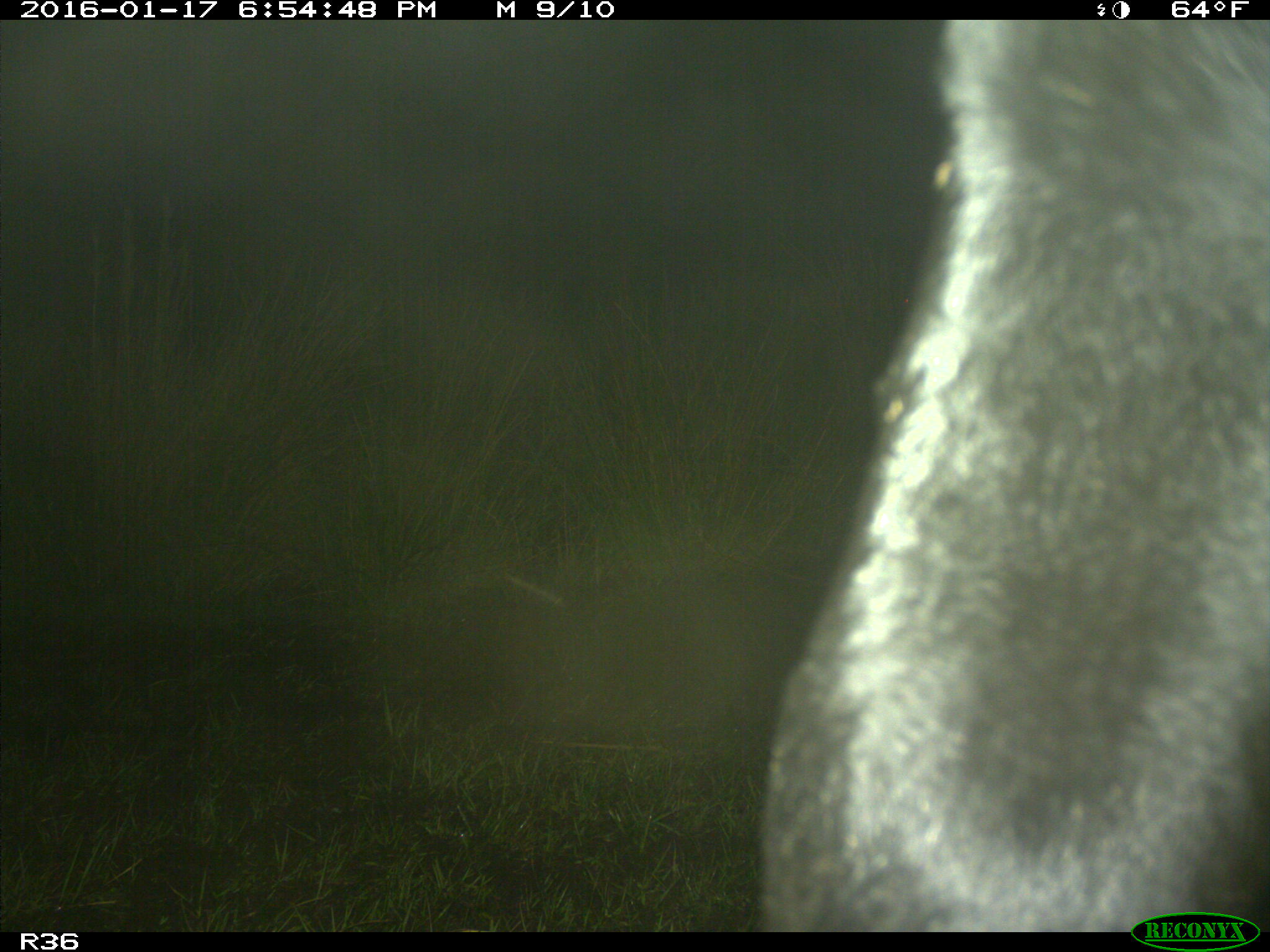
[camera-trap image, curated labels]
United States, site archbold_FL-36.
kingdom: Animalia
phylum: Chordata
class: Mammalia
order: Artiodactyla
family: Bovidae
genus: Bos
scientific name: Bos taurus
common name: domestic cow